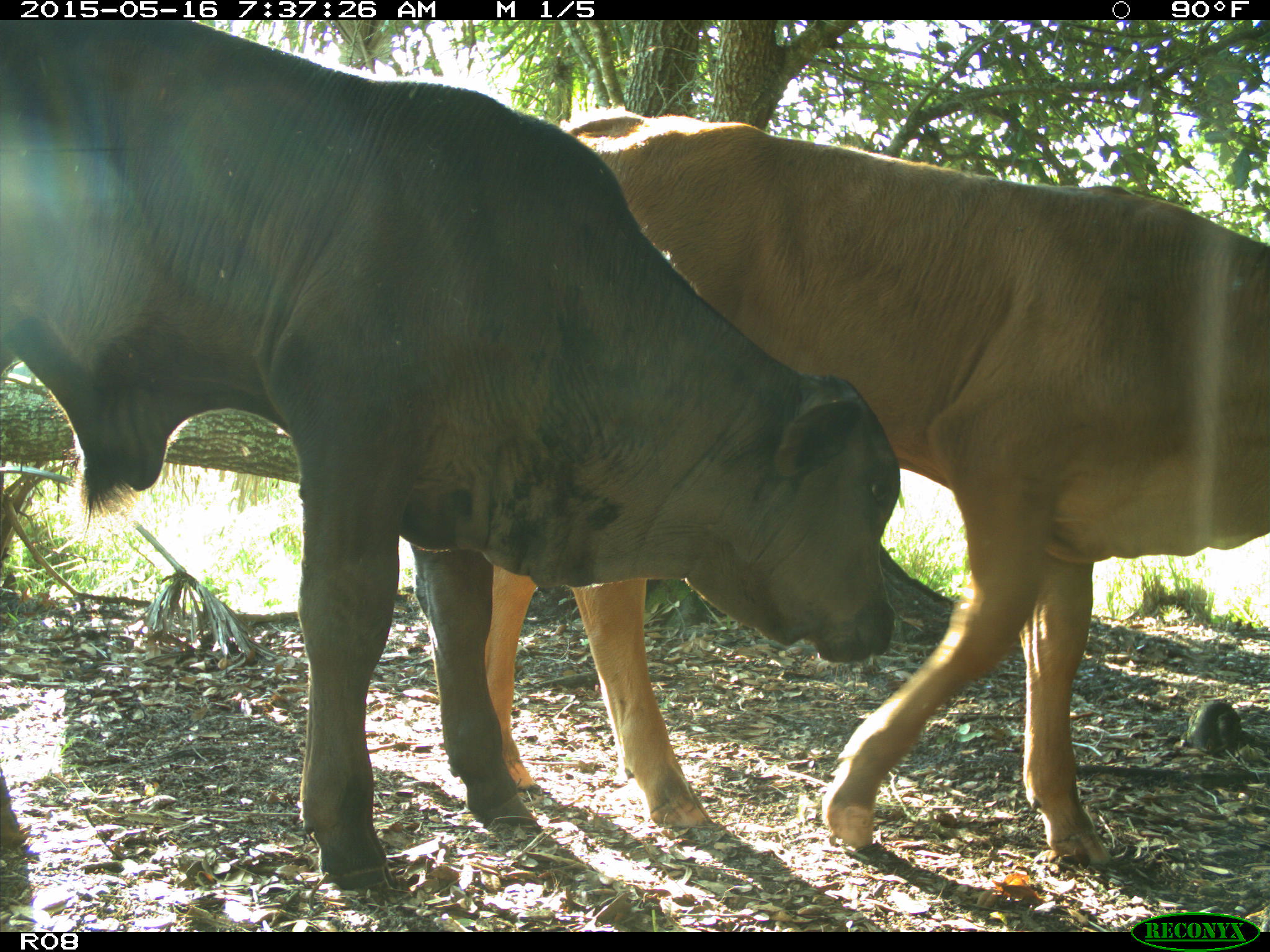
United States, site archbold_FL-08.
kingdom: Animalia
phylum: Chordata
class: Mammalia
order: Artiodactyla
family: Bovidae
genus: Bos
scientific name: Bos taurus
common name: domestic cow